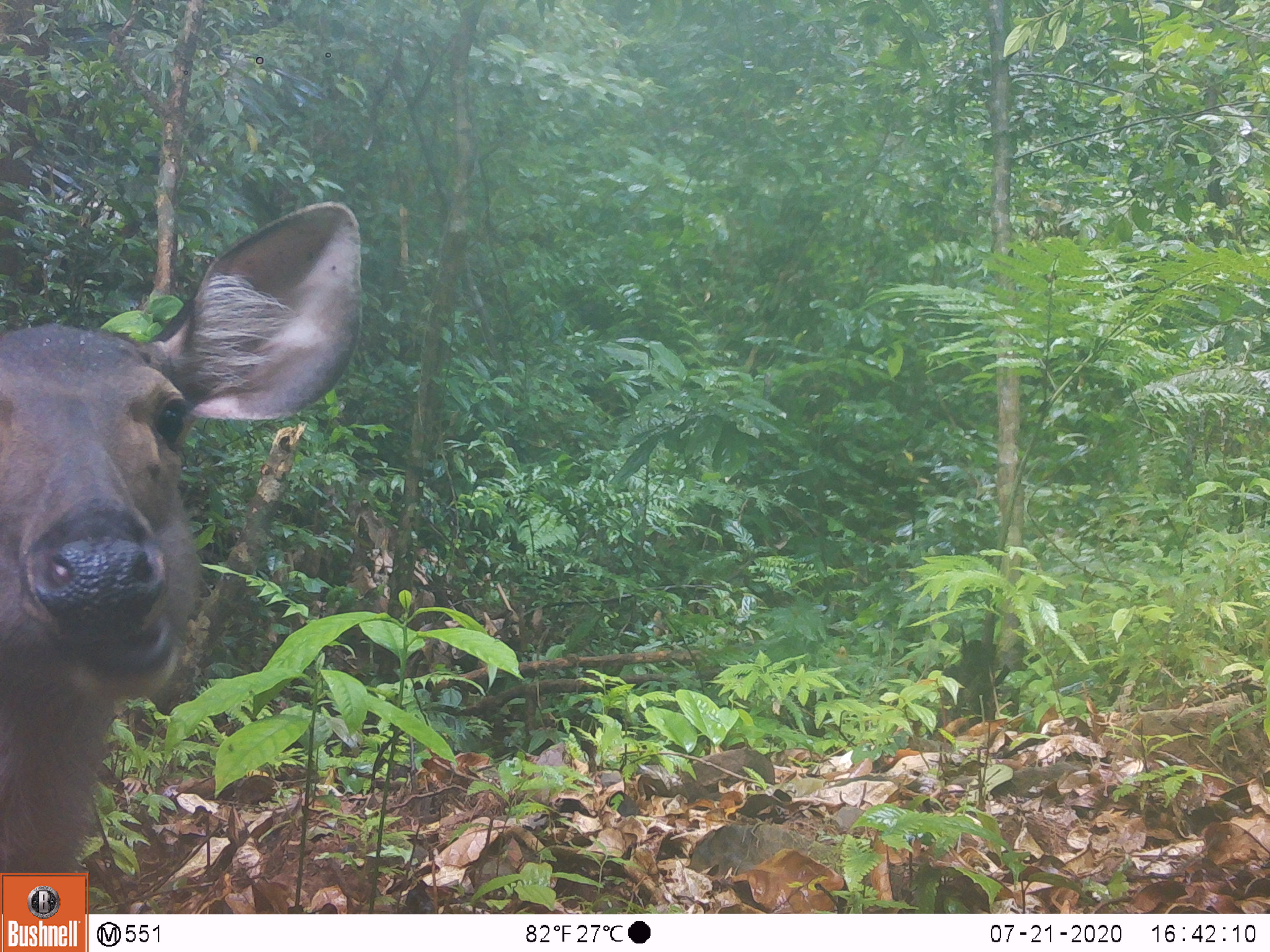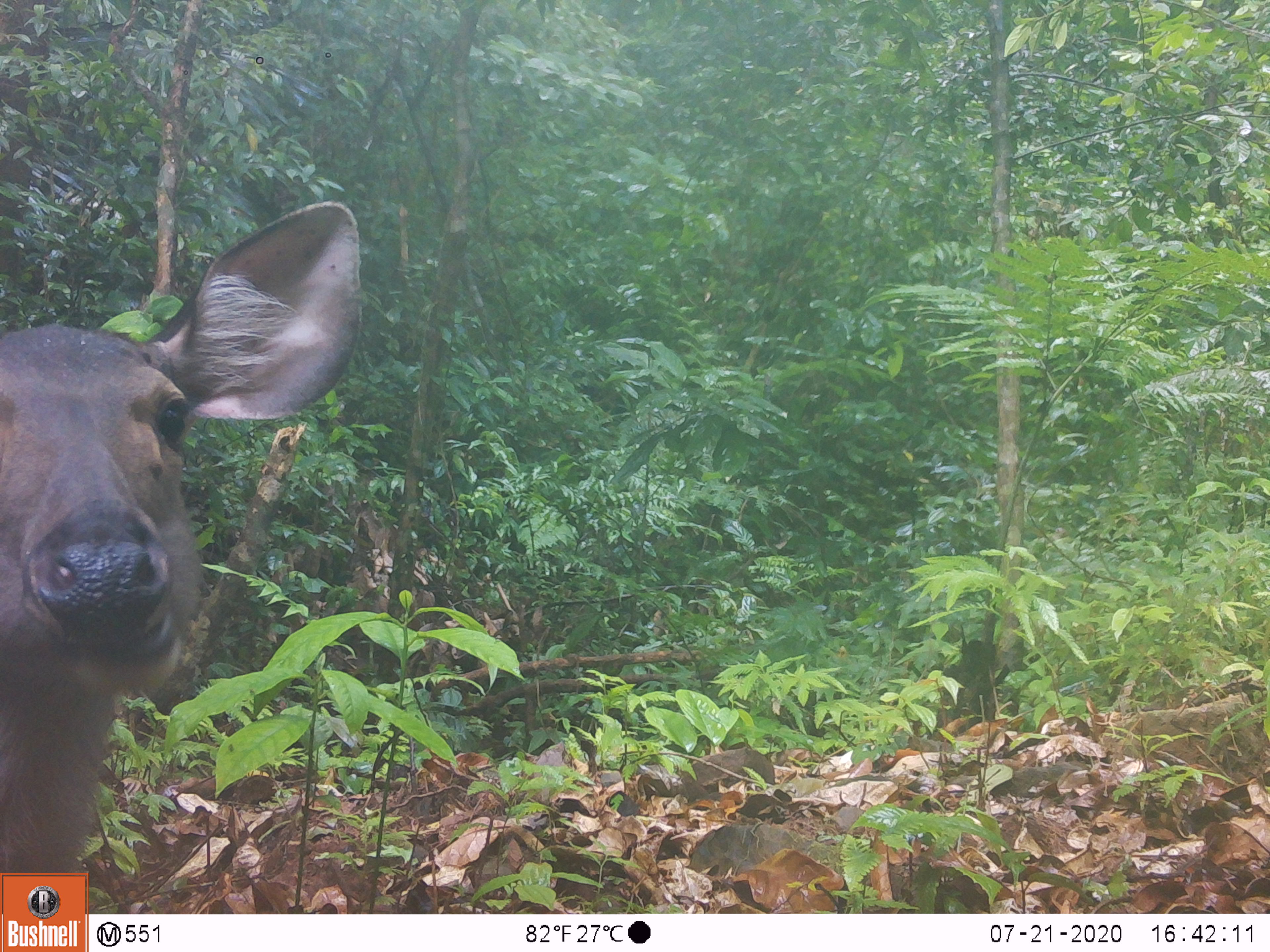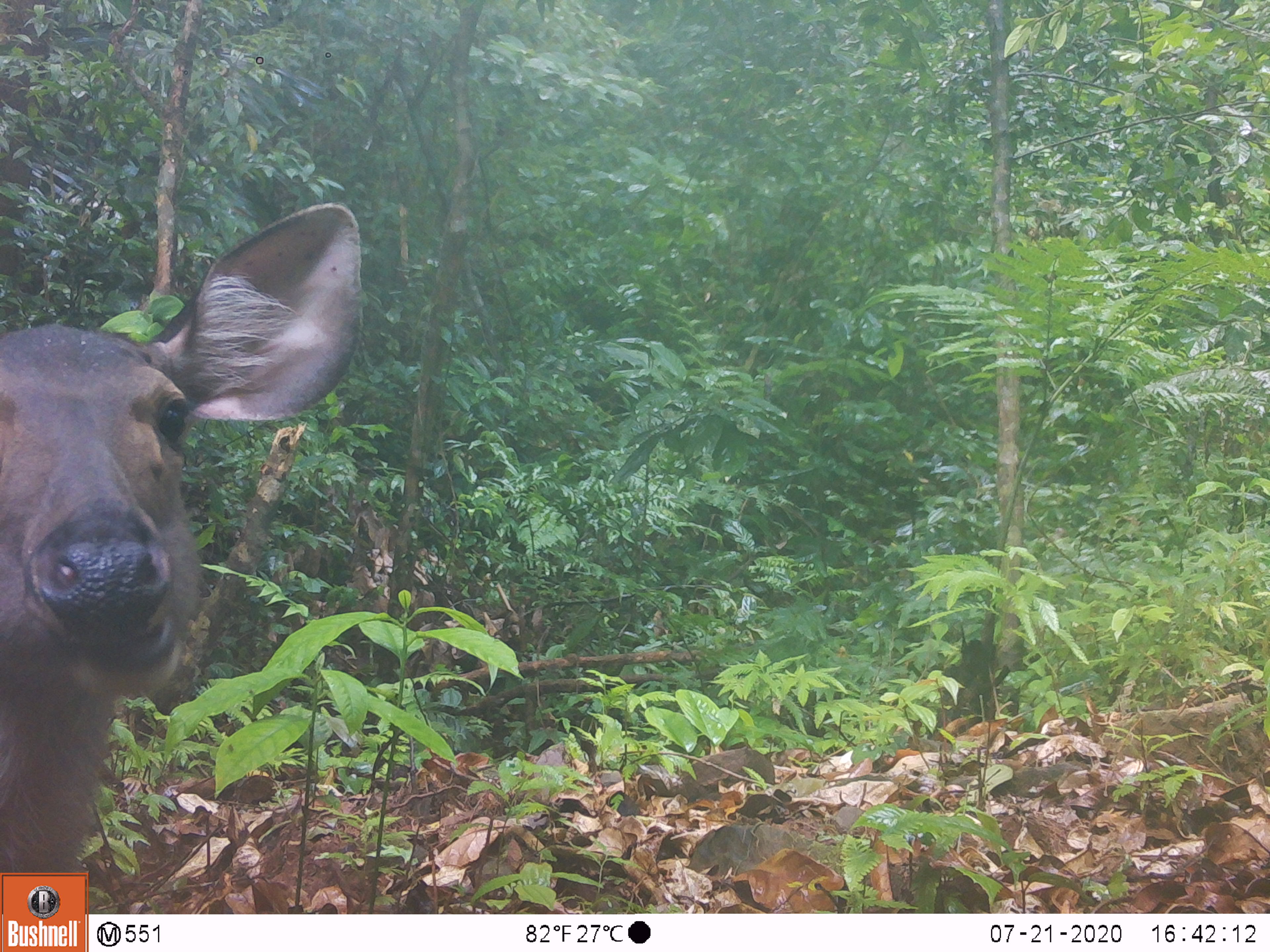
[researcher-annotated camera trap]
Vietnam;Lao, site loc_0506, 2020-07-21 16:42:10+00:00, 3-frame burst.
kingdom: Animalia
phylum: Chordata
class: Mammalia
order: Artiodactyla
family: Cervidae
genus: Rusa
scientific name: Rusa unicolor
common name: sambar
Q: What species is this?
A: Sambar (Rusa unicolor).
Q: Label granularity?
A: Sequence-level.